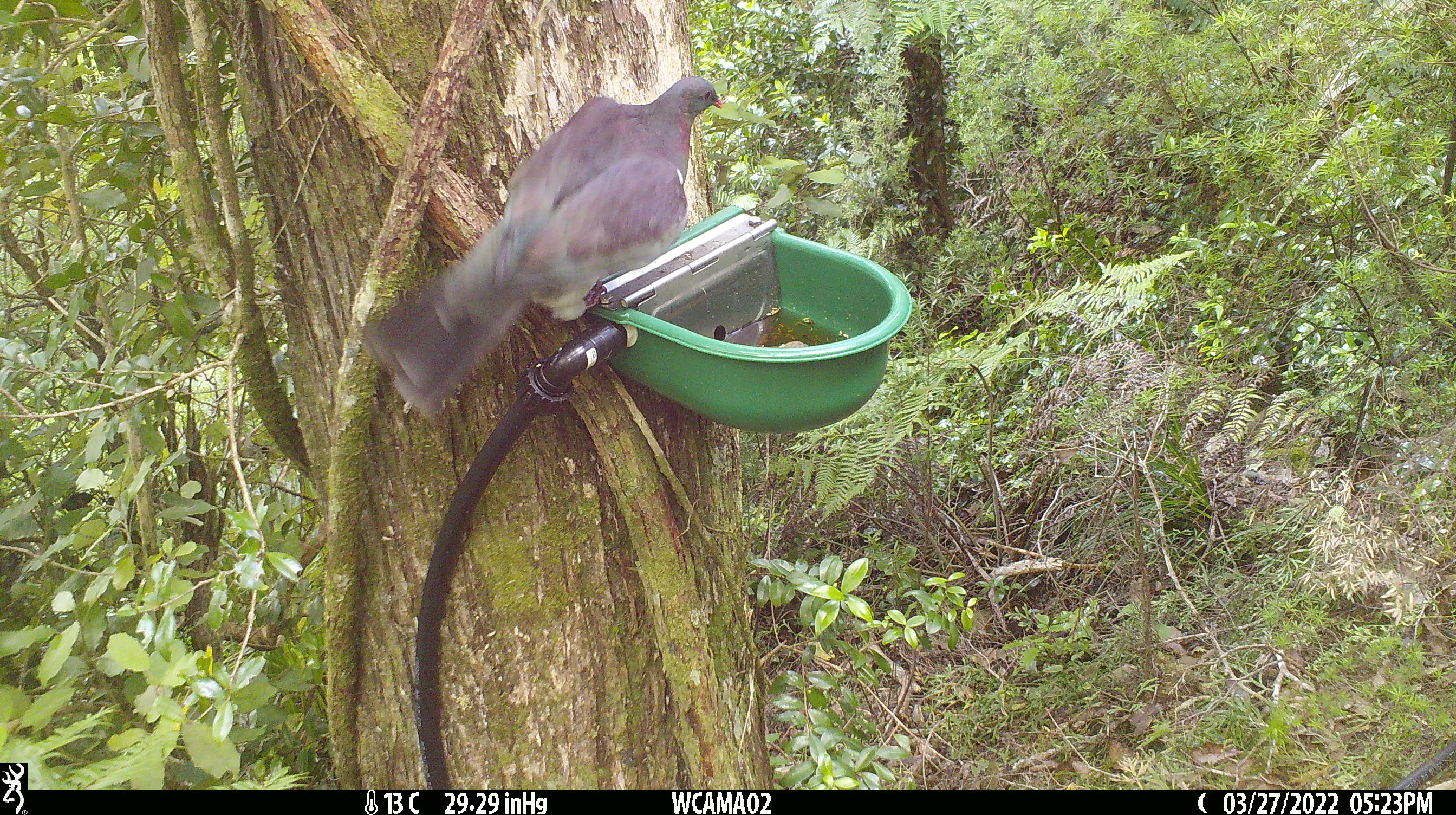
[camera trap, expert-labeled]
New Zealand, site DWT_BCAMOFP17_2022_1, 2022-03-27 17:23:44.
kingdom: Animalia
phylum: Chordata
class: Aves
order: Columbiformes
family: Columbidae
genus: Hemiphaga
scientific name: Hemiphaga novaeseelandiae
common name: new zealand pigeon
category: kereru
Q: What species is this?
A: Kereru (new zealand pigeon) (Hemiphaga novaeseelandiae).